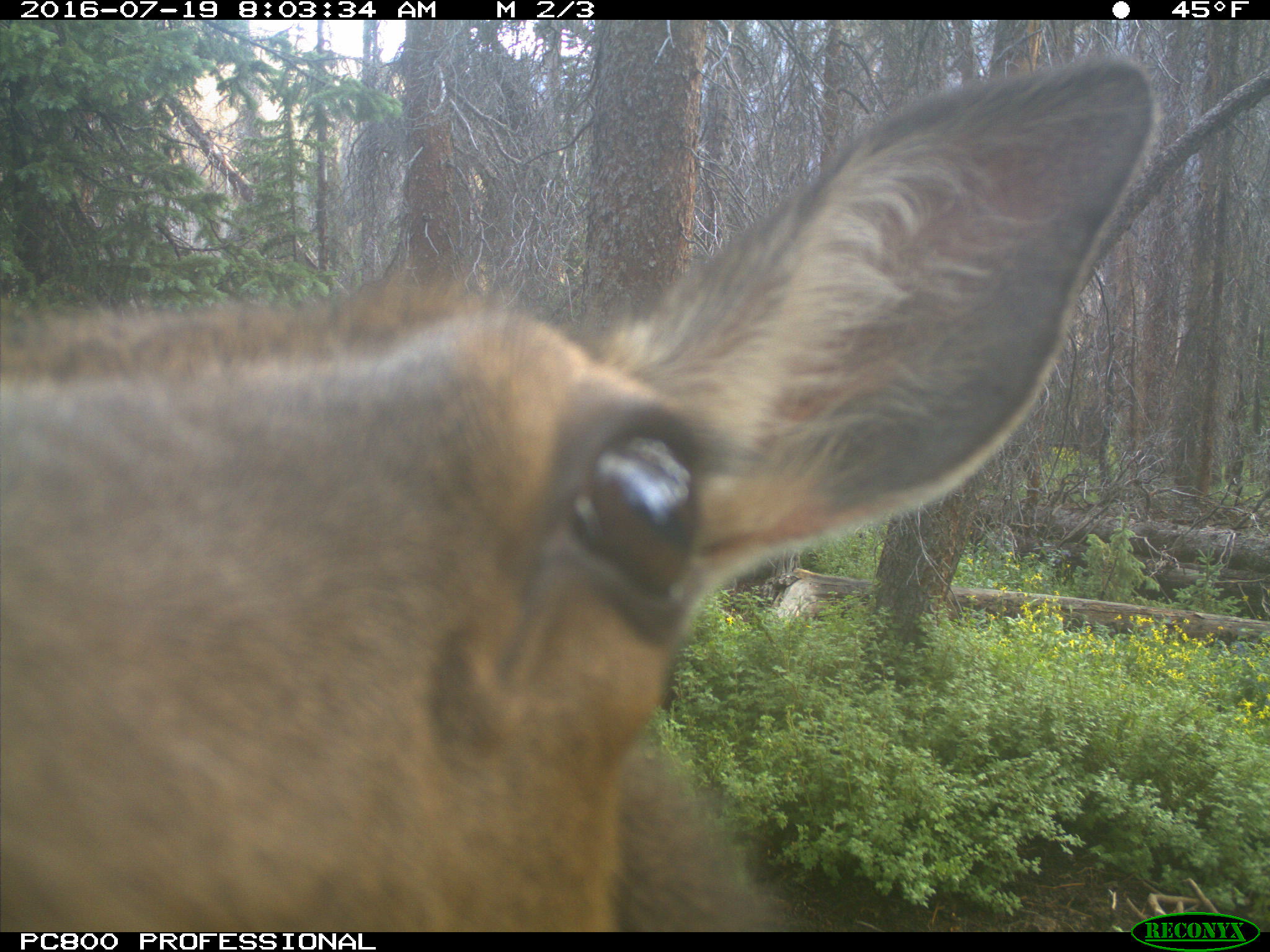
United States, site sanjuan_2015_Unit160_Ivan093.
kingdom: Animalia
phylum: Chordata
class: Mammalia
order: Artiodactyla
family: Cervidae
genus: Cervus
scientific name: Cervus elaphus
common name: red deer